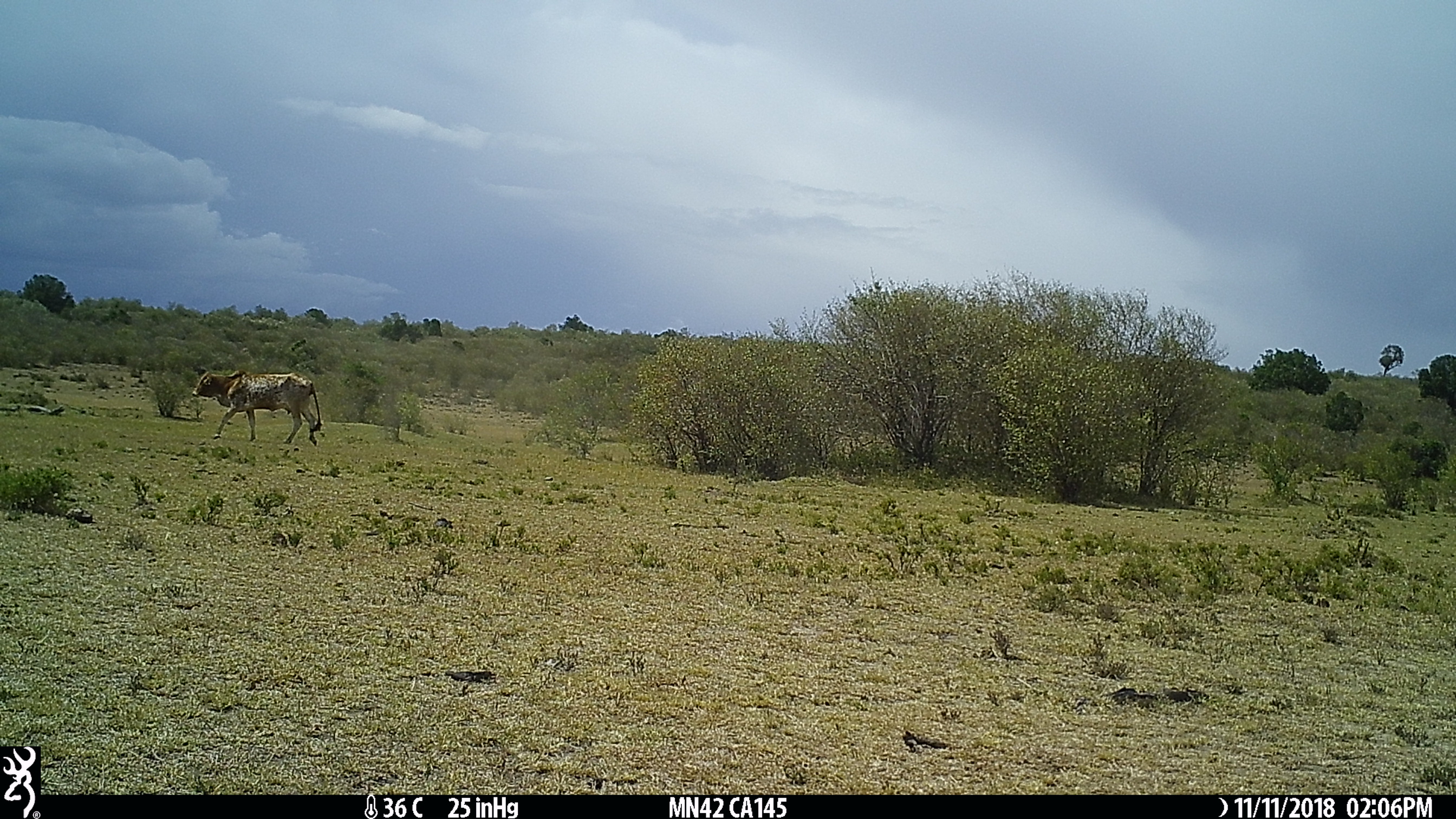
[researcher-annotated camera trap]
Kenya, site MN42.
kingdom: Animalia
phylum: Chordata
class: Mammalia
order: Artiodactyla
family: Bovidae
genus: Bos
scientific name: Bos taurus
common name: cattle